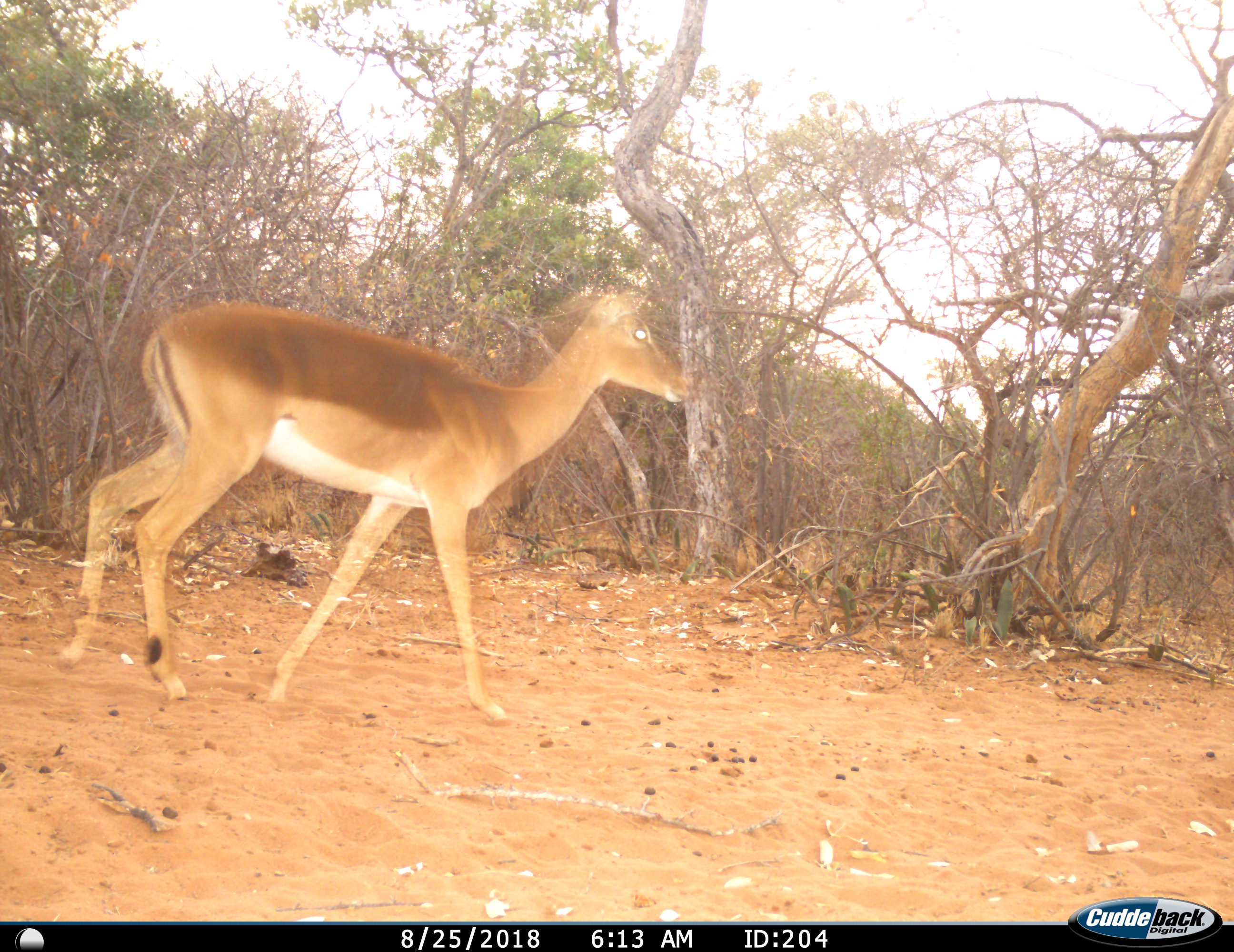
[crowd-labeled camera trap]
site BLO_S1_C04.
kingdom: Animalia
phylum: Chordata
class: Mammalia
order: Artiodactyla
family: Bovidae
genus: Aepyceros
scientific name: Aepyceros melampus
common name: impala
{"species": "impala (Aepyceros melampus)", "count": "1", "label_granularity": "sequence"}